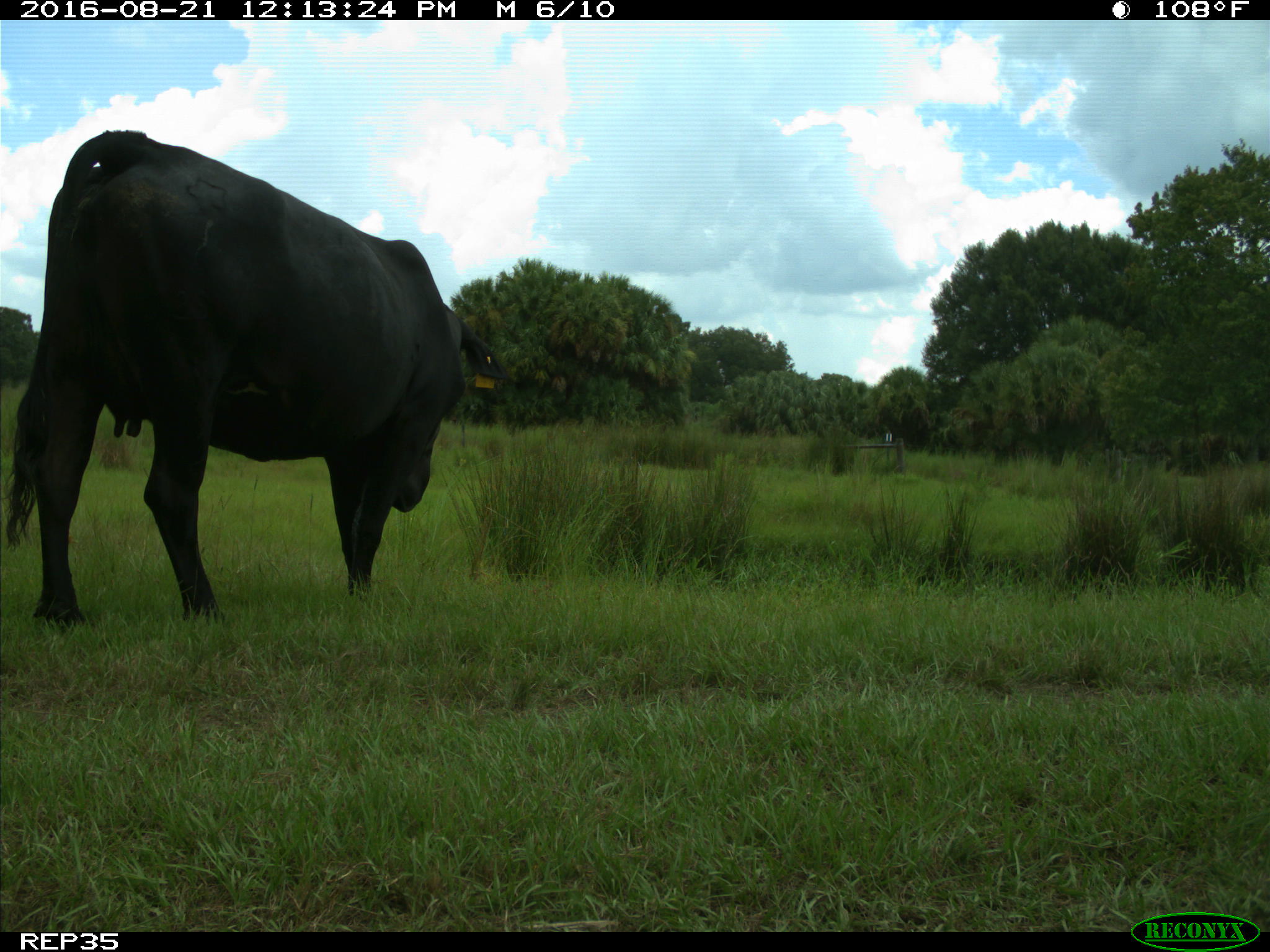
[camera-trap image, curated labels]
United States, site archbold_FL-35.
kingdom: Animalia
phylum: Chordata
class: Mammalia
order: Artiodactyla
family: Bovidae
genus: Bos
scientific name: Bos taurus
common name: domestic cow